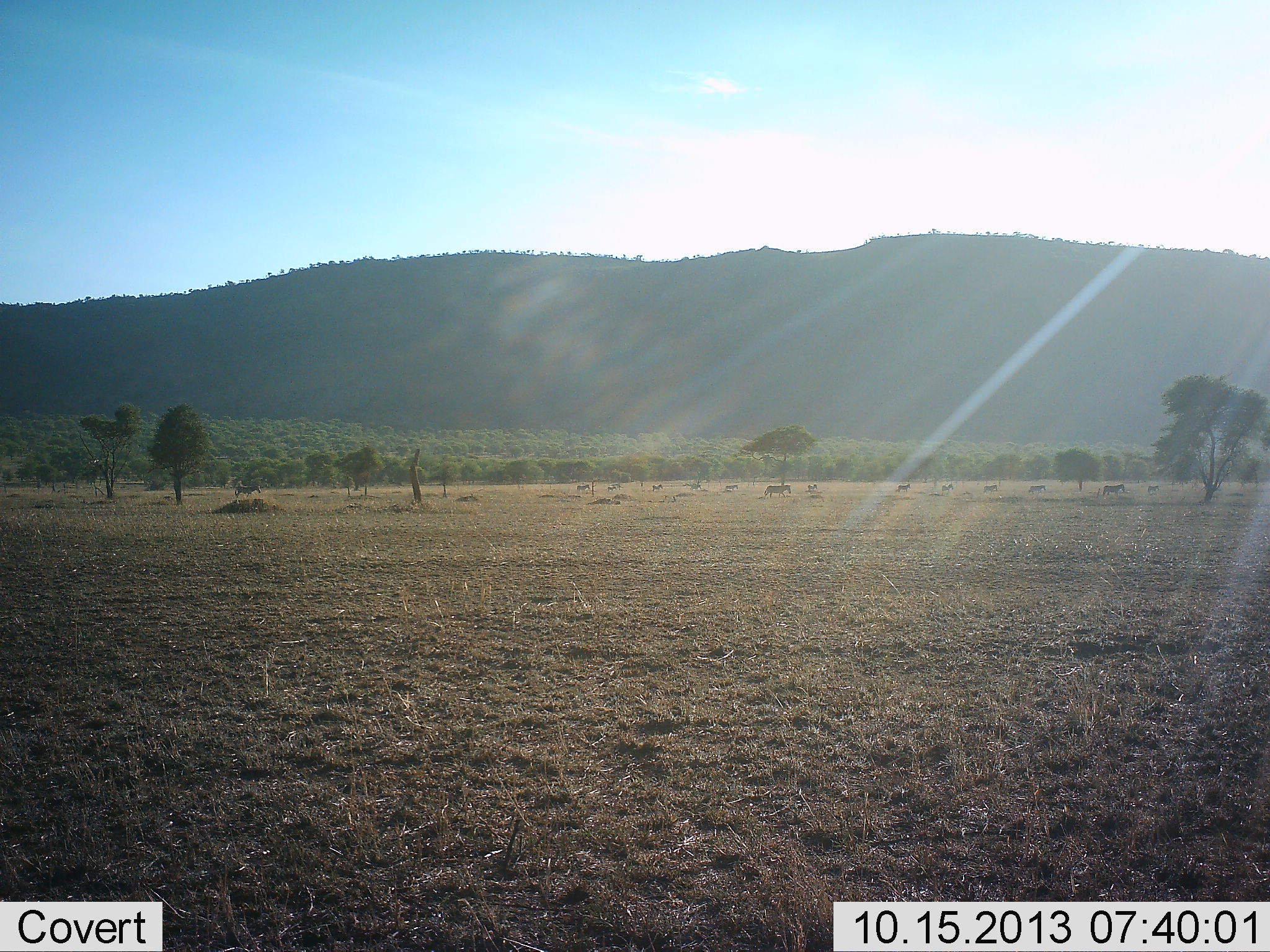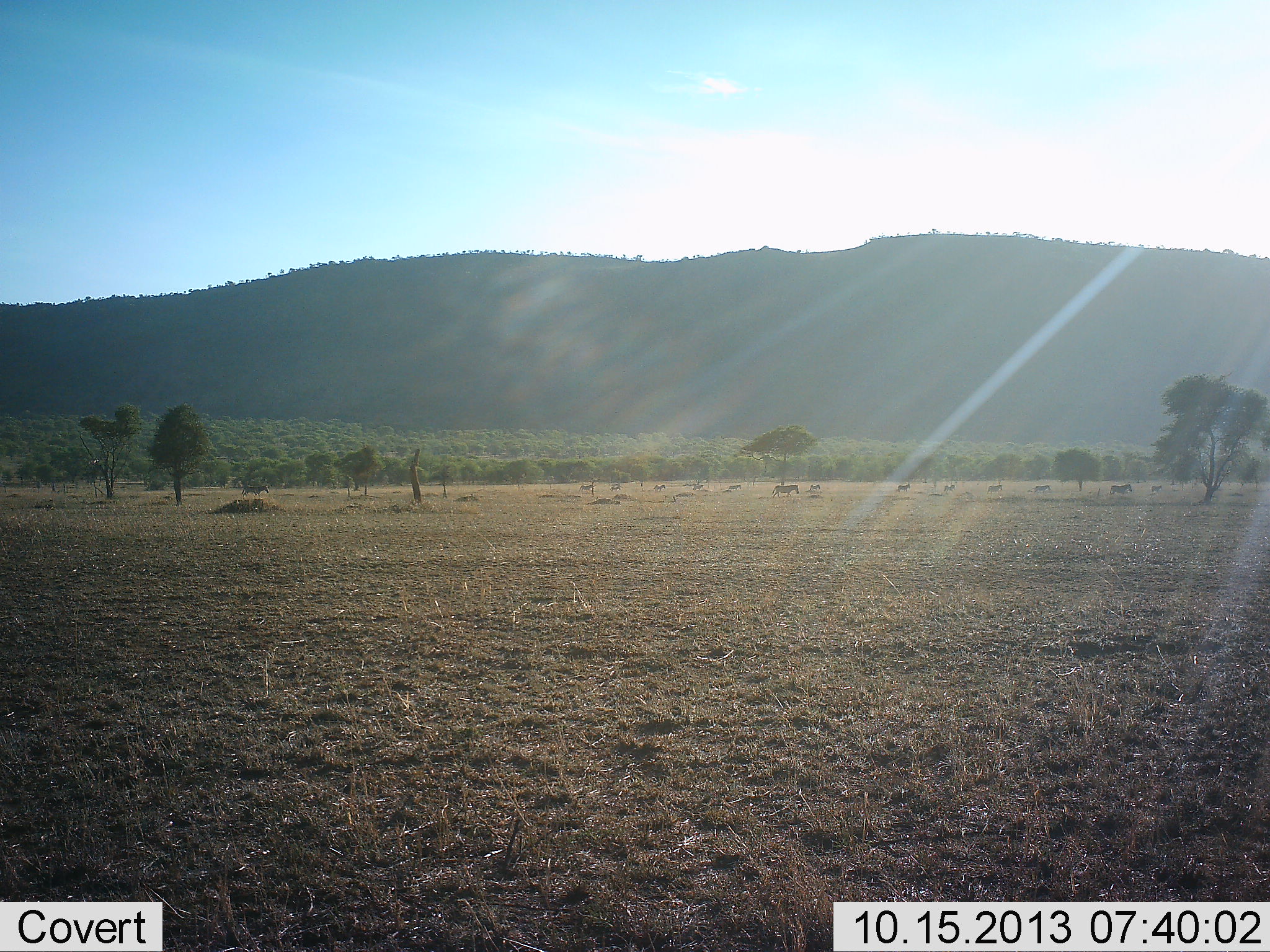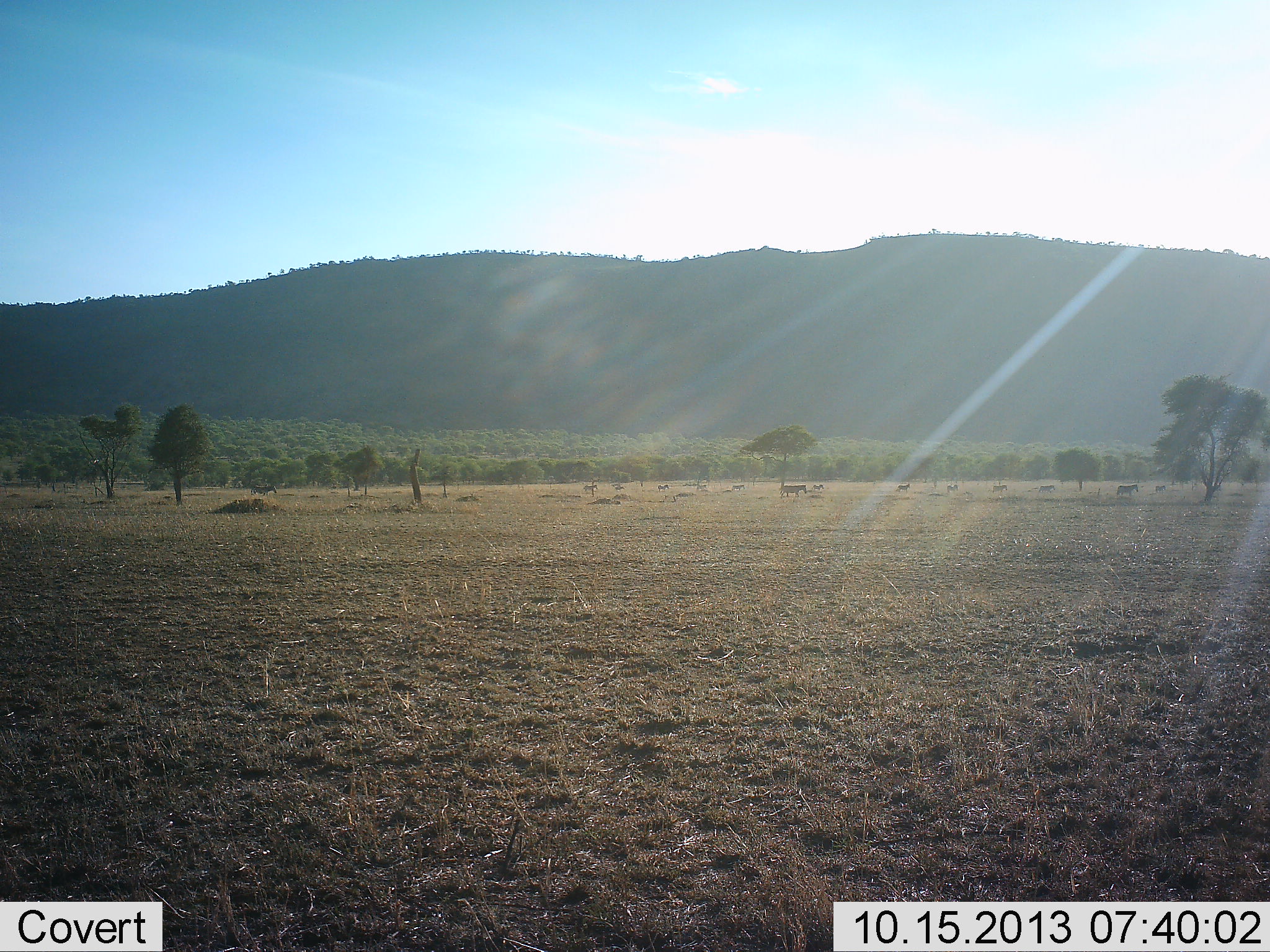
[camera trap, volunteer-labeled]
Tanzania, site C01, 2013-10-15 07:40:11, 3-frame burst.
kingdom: Animalia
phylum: Chordata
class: Mammalia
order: Perissodactyla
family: Equidae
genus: Equus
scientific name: Equus quagga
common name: plains zebra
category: zebra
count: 11-50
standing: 0%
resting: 0%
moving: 100%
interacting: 0%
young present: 0%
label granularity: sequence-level